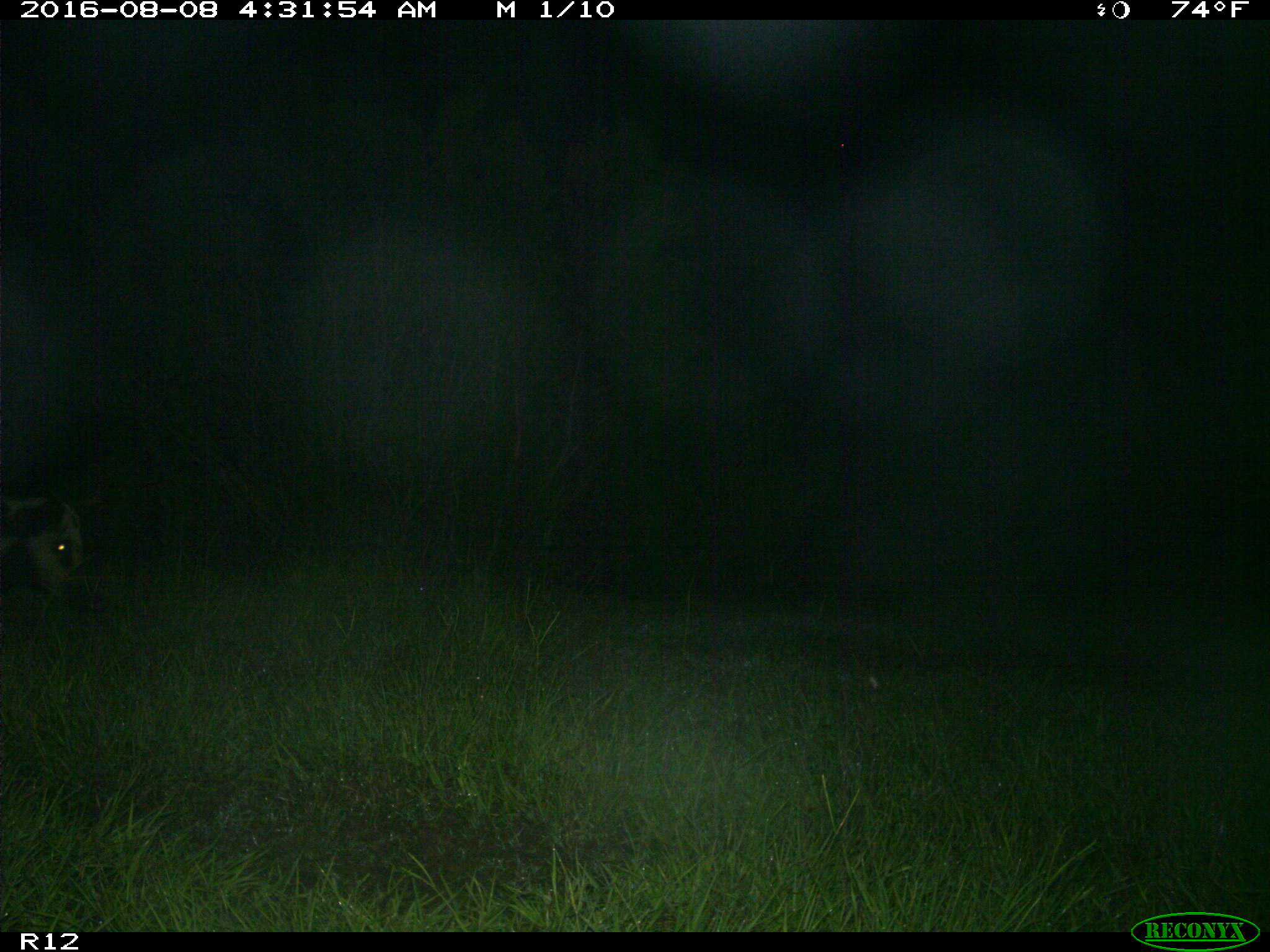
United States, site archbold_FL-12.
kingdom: Animalia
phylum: Chordata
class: Mammalia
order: Artiodactyla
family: Suidae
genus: Sus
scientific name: Sus scrofa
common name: wild boar